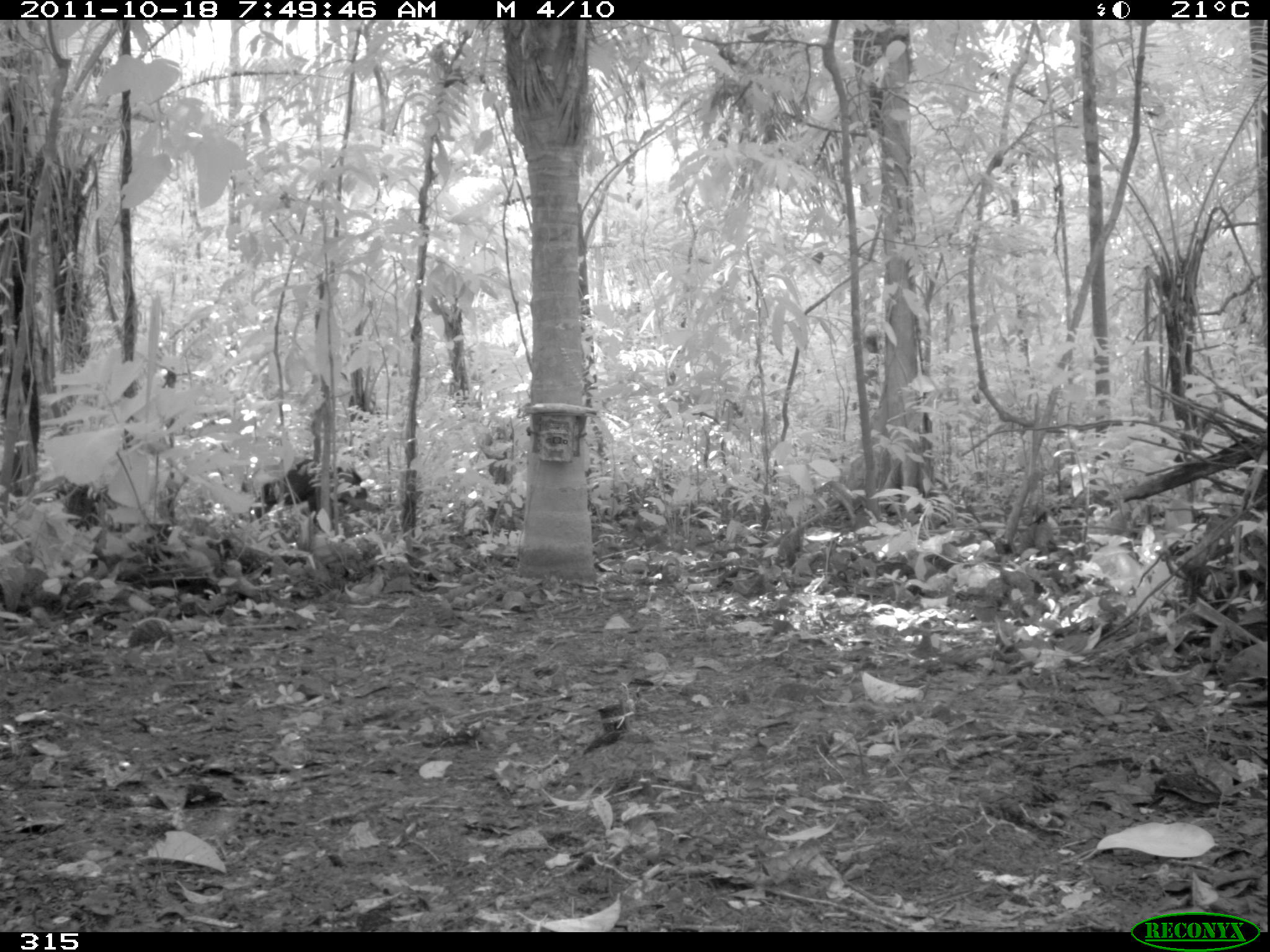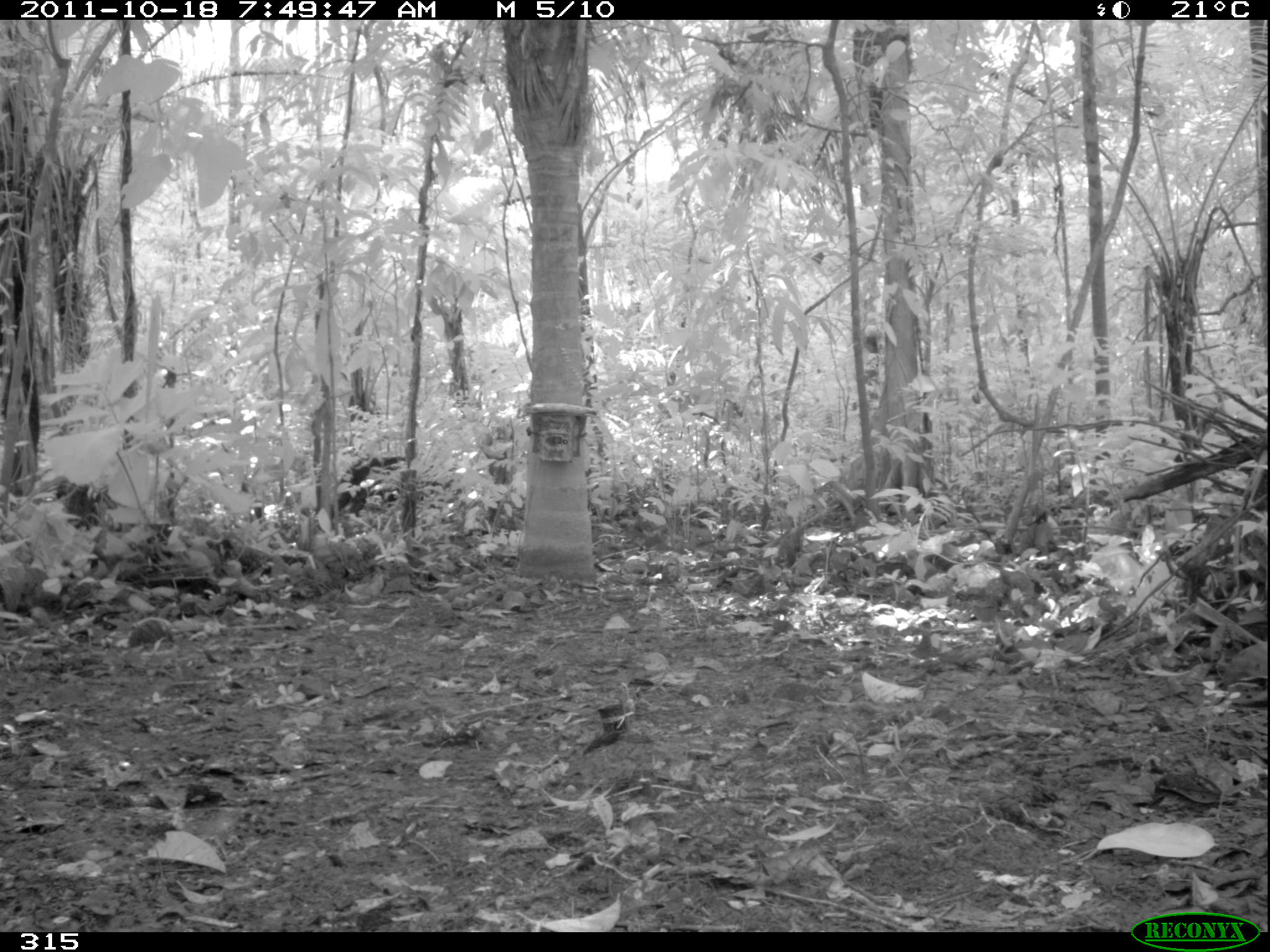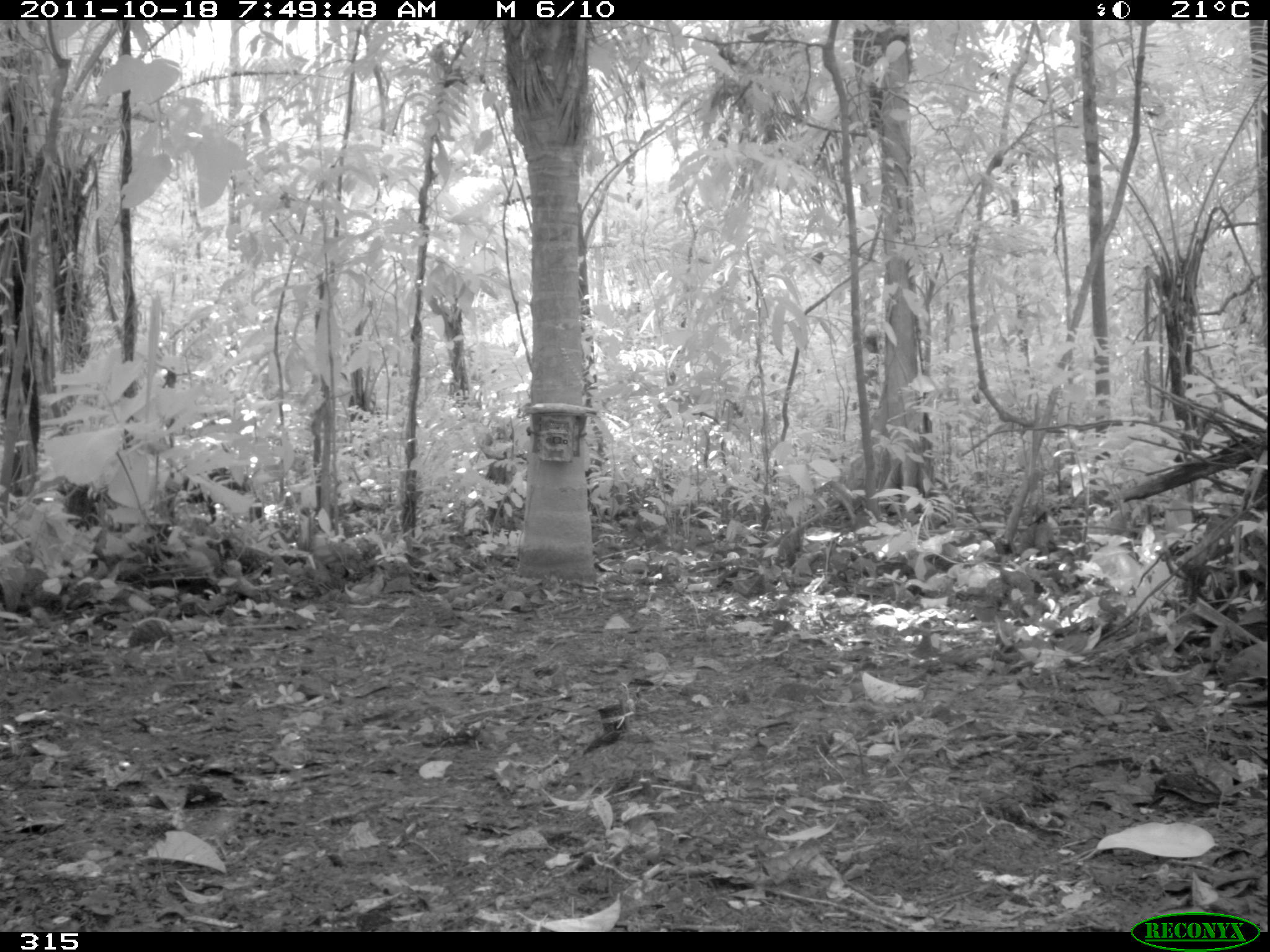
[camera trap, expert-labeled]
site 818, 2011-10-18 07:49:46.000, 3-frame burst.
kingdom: Animalia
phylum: Chordata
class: Mammalia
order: Artiodactyla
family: Tayassuidae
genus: Tayassu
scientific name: Tayassu pecari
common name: white-lipped peccary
Tayassu pecari (white-lipped peccary).